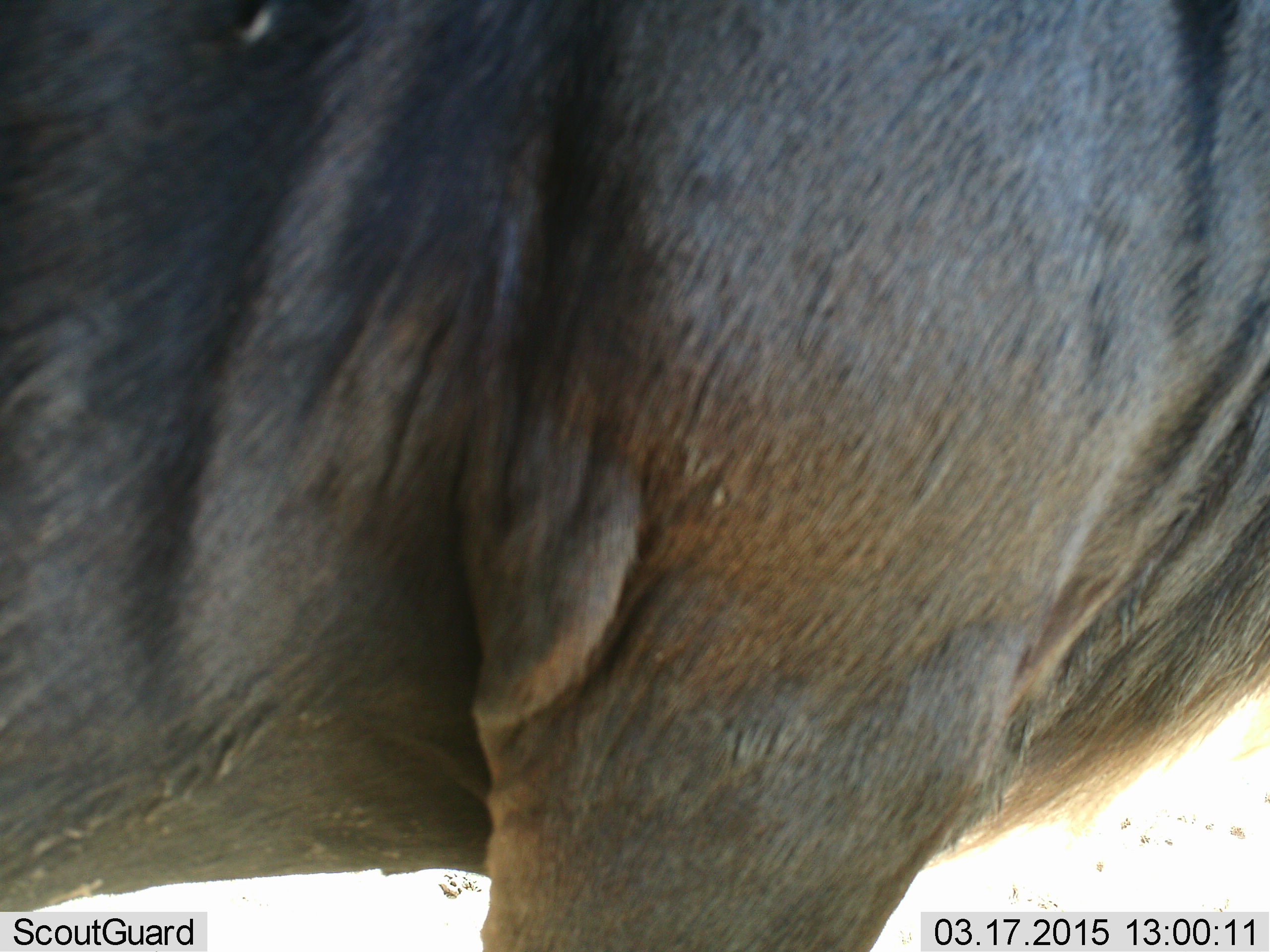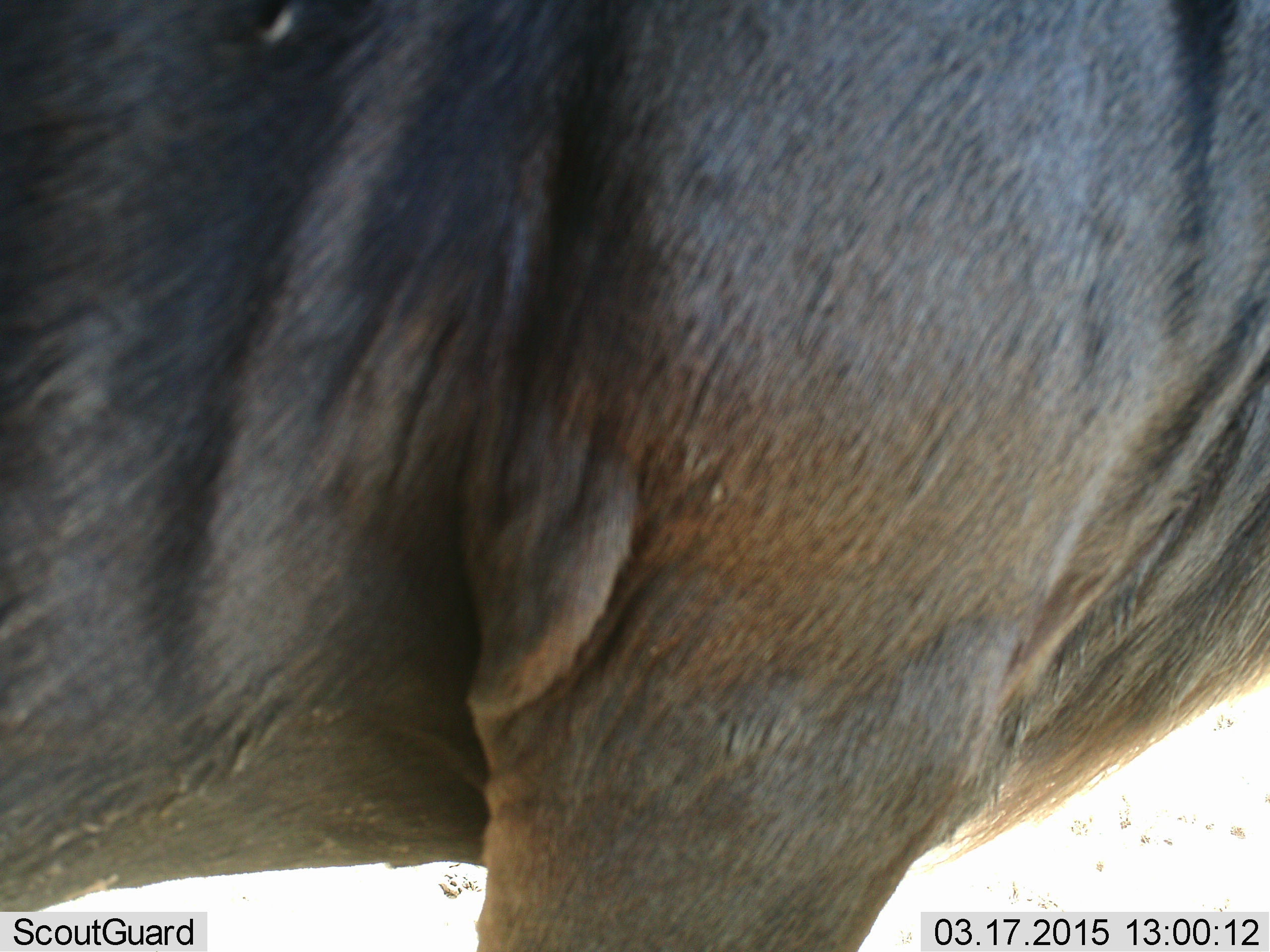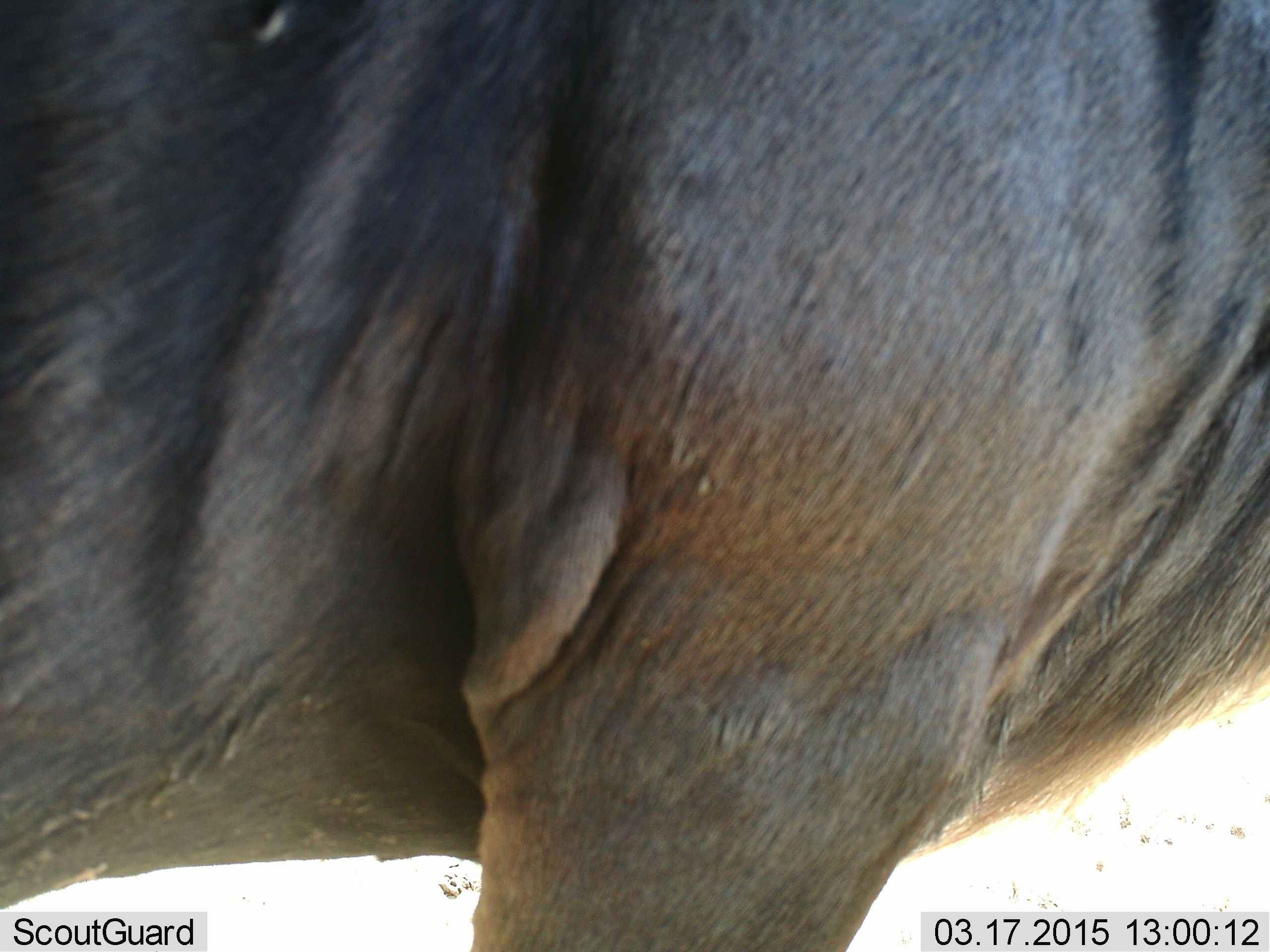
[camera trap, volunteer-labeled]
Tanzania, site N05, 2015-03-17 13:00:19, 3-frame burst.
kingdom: Animalia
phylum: Chordata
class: Mammalia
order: Artiodactyla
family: Bovidae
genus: Connochaetes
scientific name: Connochaetes taurinus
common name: blue wildebeest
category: wildebeest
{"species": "wildebeest (blue wildebeest) (Connochaetes taurinus)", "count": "1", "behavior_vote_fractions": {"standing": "100%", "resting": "0%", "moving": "0%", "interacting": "0%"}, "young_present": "0%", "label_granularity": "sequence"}